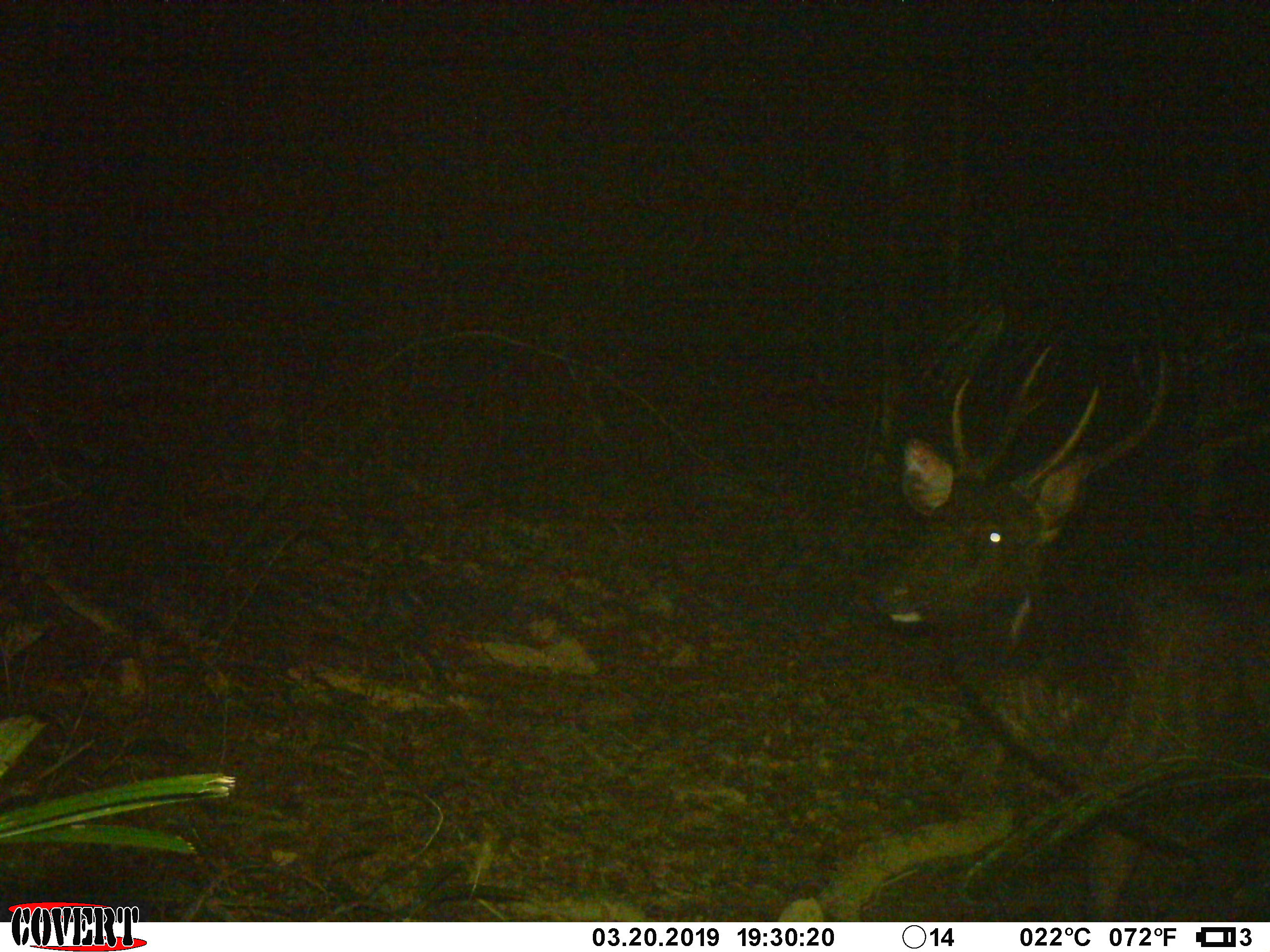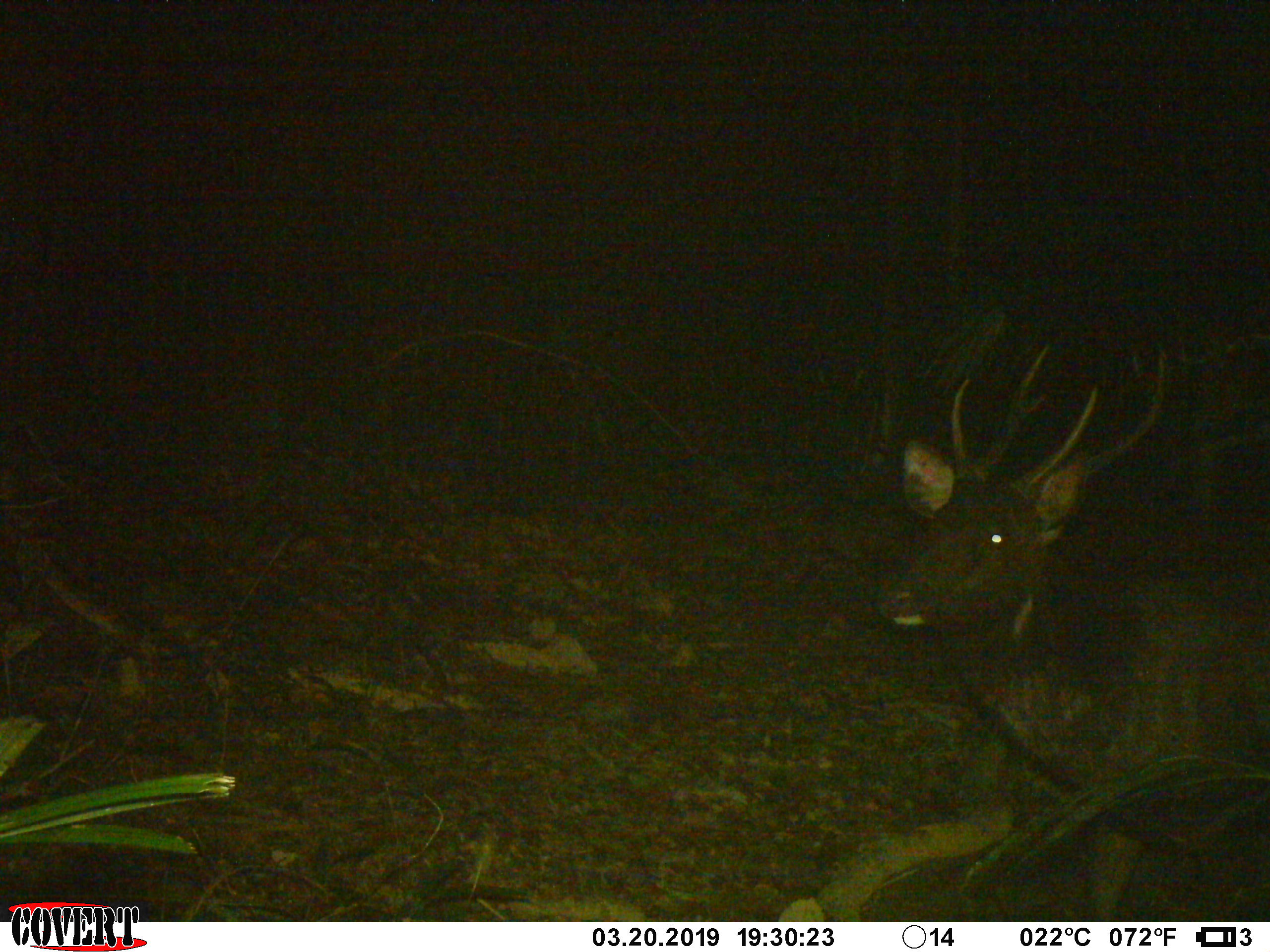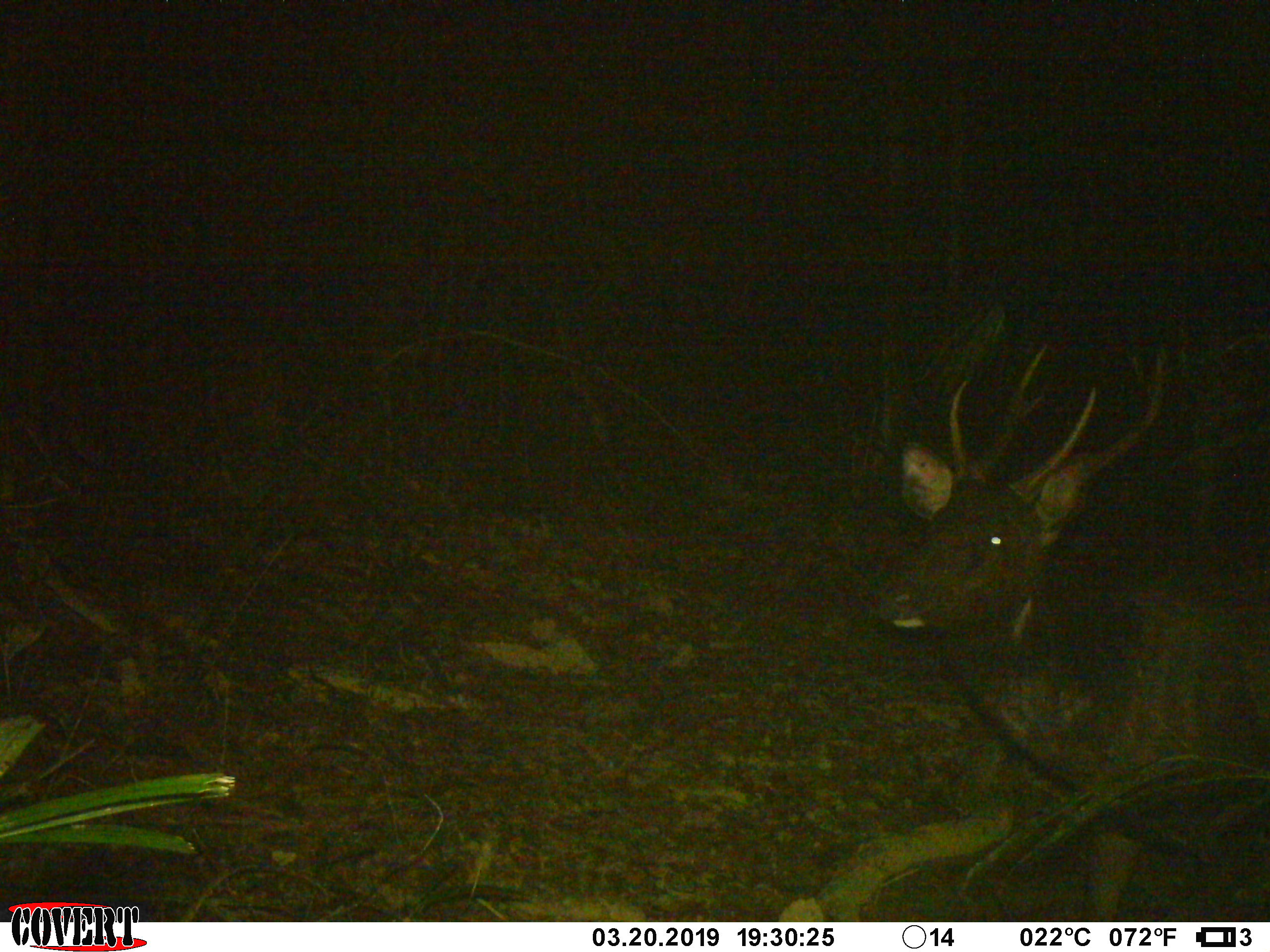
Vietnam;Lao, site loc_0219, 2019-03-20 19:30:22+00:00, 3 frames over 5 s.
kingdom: Animalia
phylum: Chordata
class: Mammalia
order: Artiodactyla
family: Cervidae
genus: Rusa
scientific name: Rusa unicolor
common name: sambar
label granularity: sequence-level